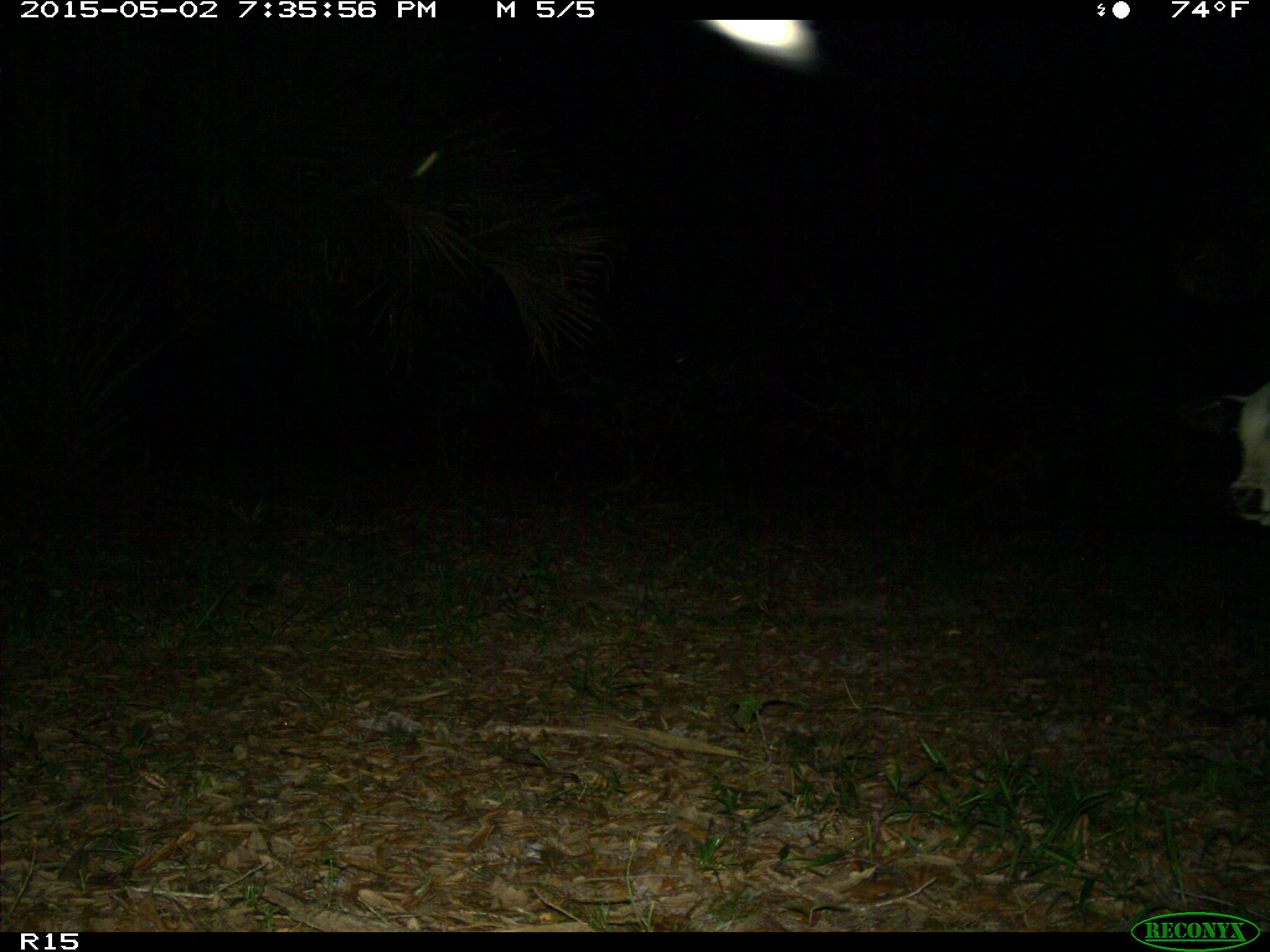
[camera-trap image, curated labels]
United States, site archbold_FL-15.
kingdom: Animalia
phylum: Chordata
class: Mammalia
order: Artiodactyla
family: Bovidae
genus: Bos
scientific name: Bos taurus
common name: domestic cow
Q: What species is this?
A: Bos taurus (domestic cow).